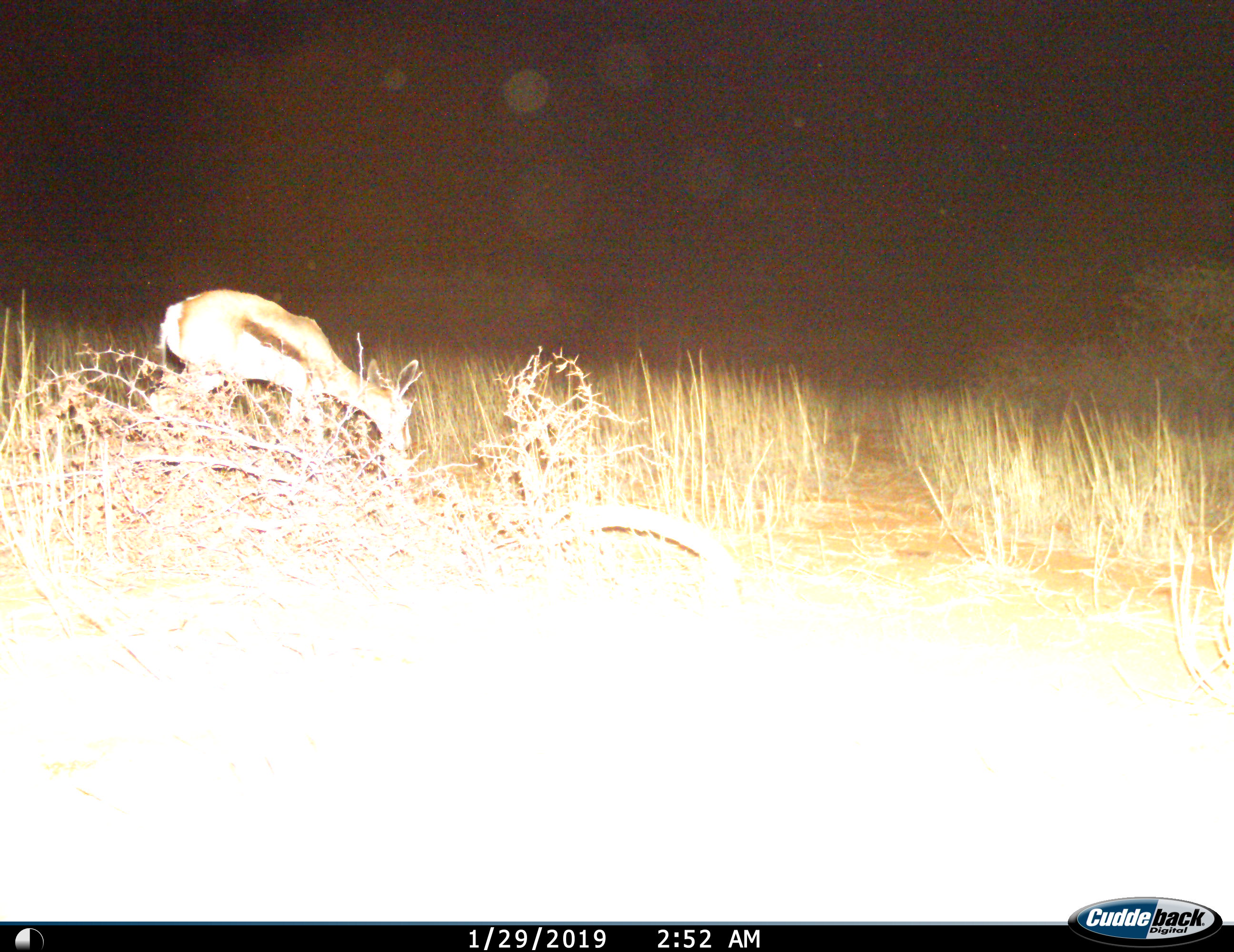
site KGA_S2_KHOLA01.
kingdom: Animalia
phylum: Chordata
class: Mammalia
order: Artiodactyla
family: Bovidae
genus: Antidorcas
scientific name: Antidorcas marsupialis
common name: springbok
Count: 1.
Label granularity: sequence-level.